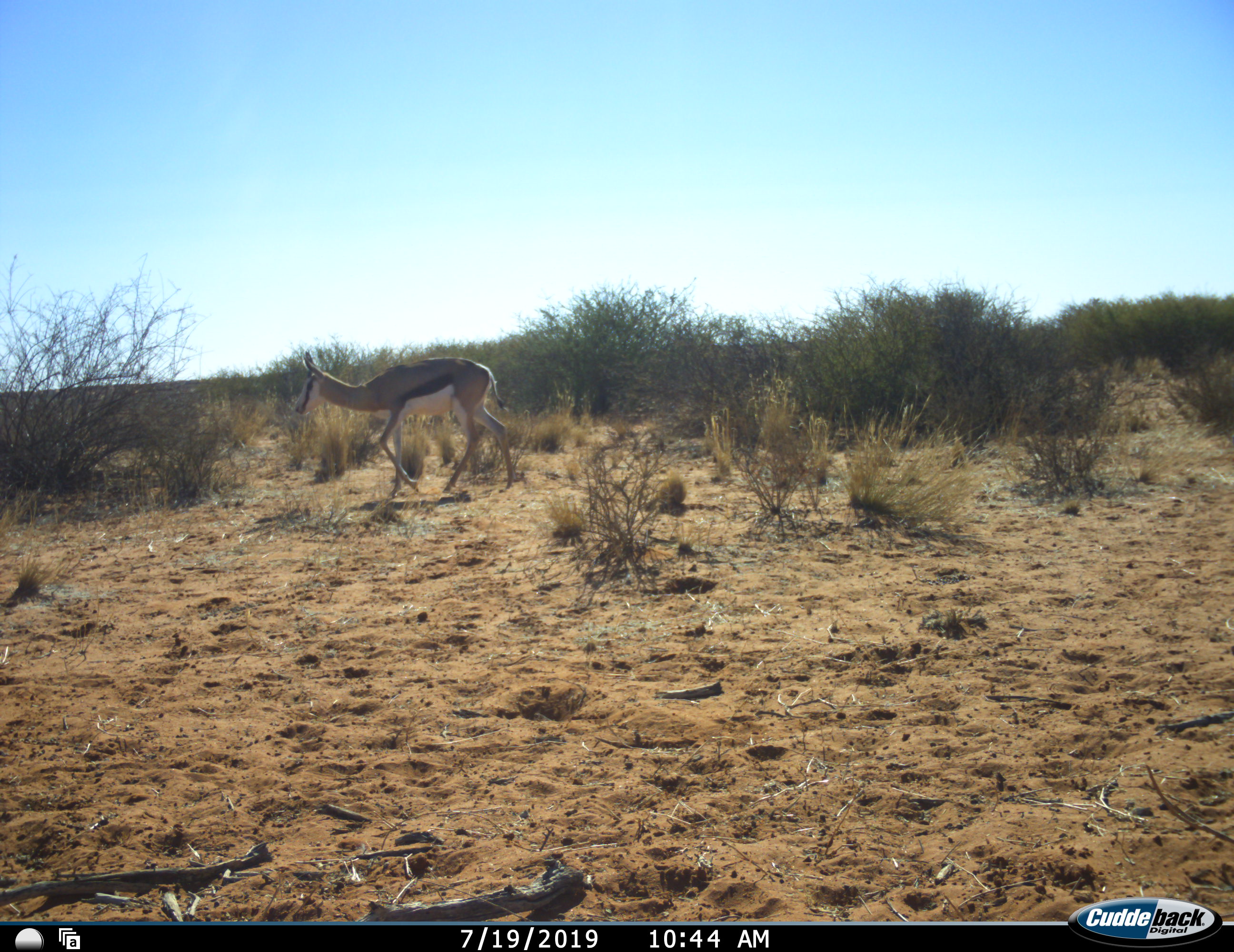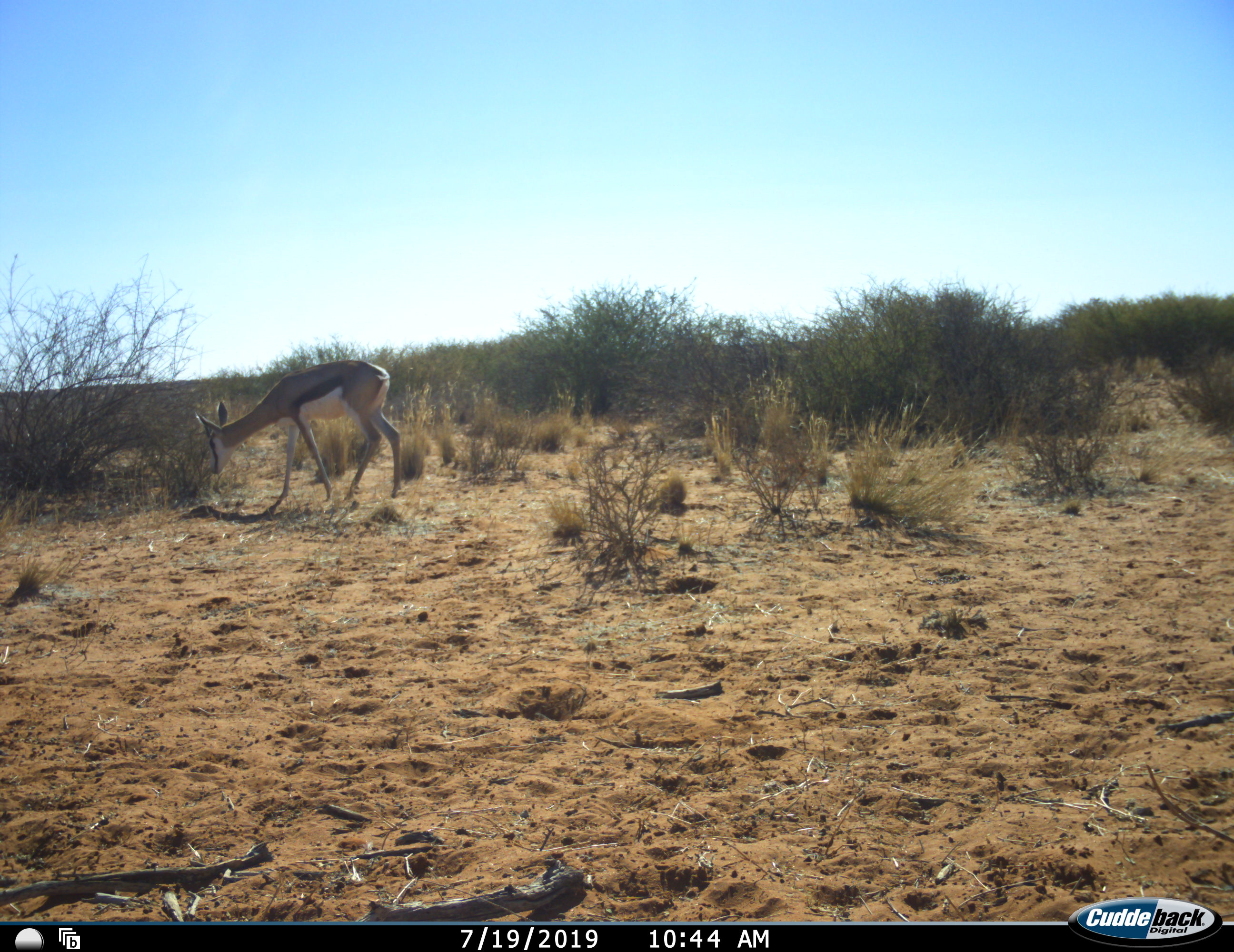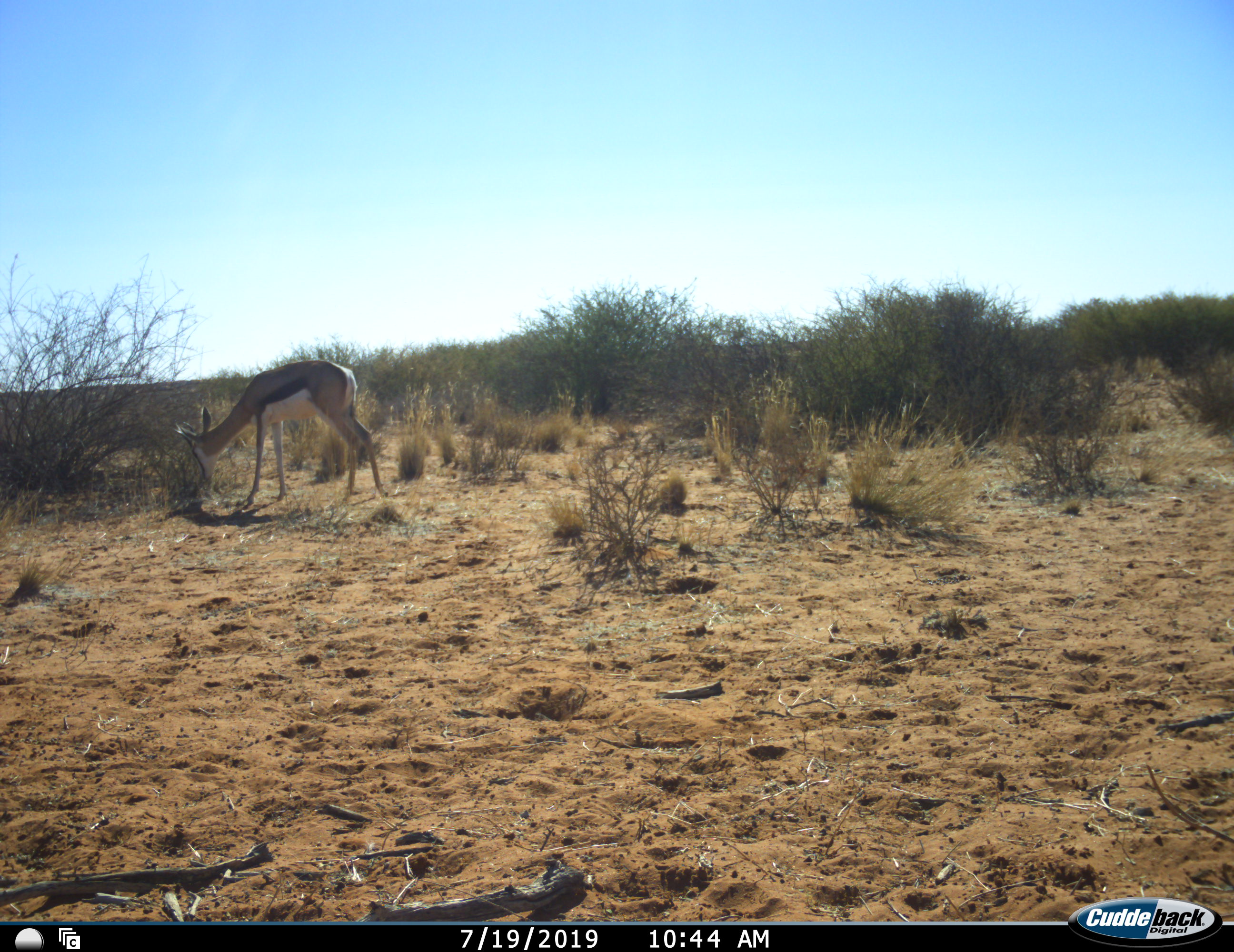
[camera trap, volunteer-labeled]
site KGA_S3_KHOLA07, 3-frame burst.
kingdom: Animalia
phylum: Chordata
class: Mammalia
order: Artiodactyla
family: Bovidae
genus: Antidorcas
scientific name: Antidorcas marsupialis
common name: springbok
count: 1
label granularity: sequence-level